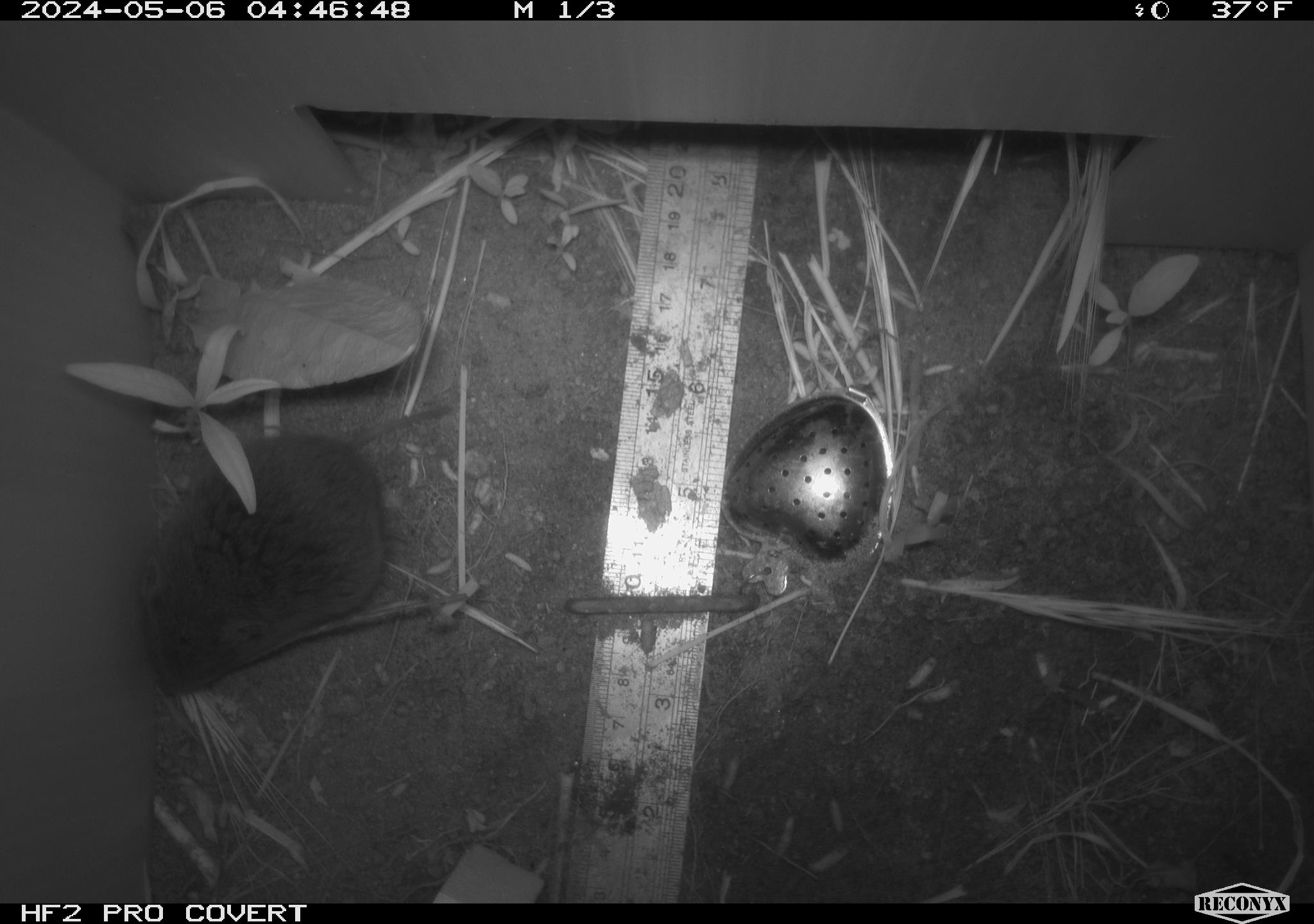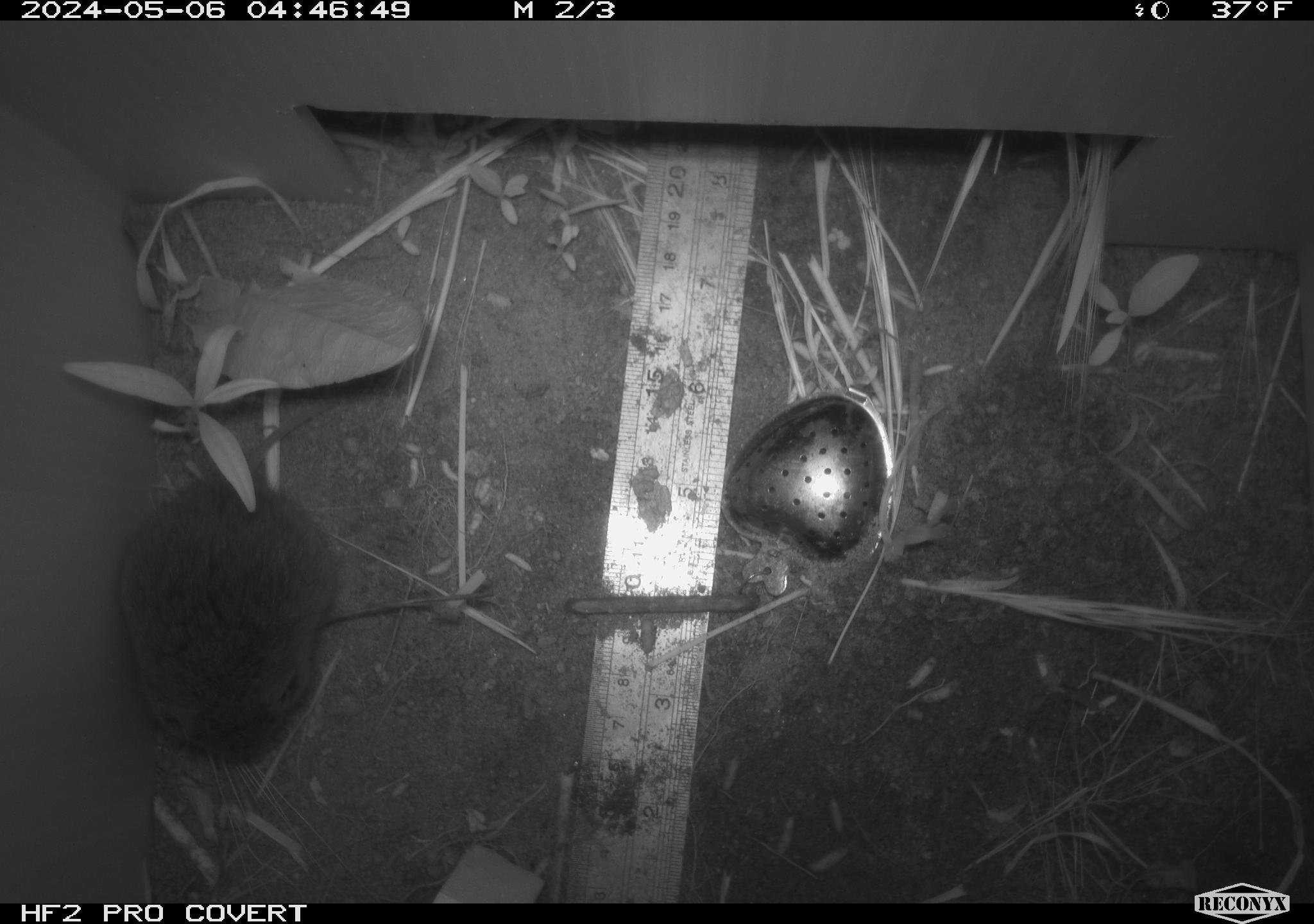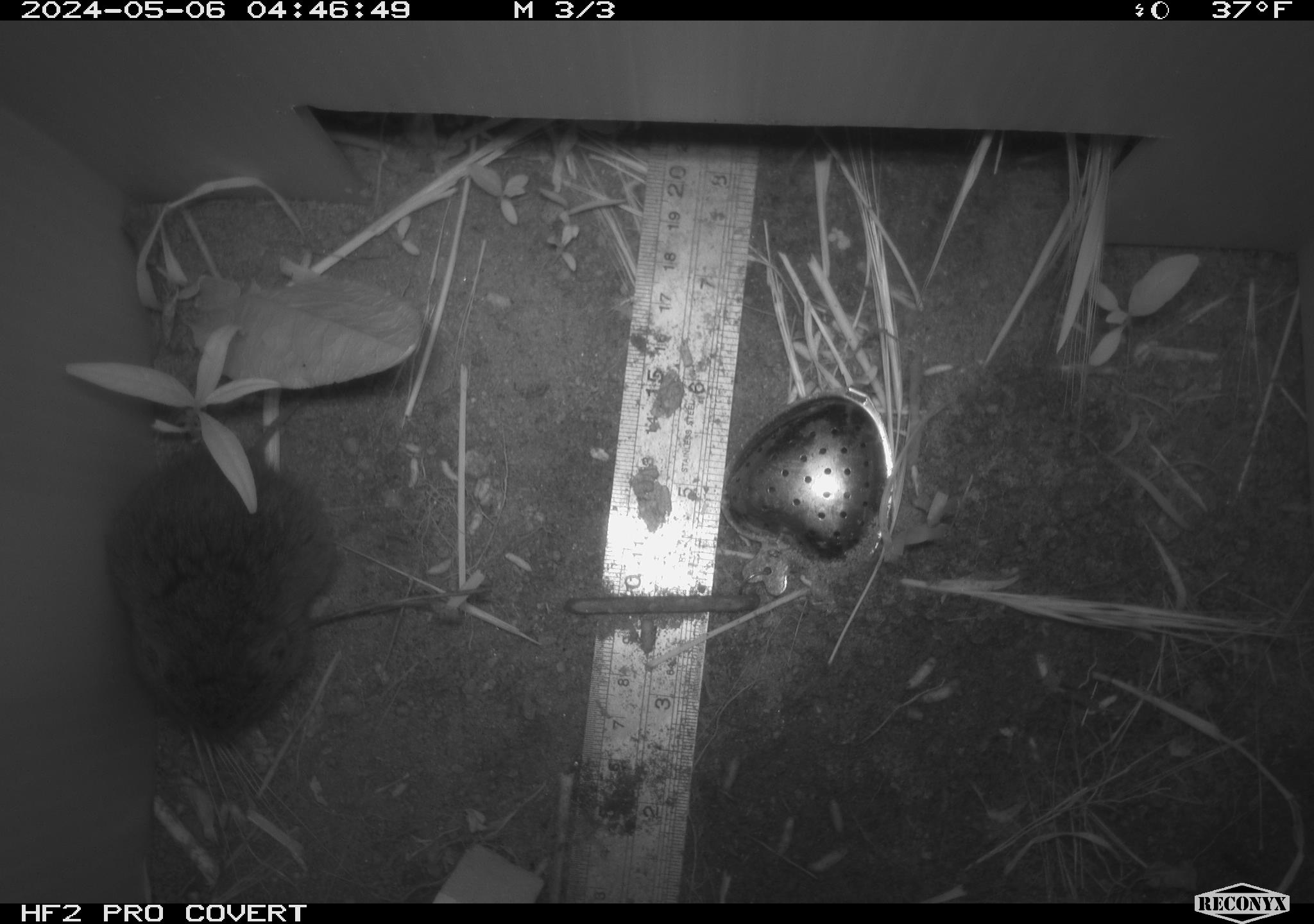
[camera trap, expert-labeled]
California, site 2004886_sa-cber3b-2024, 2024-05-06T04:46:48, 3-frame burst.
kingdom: Animalia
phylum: Chordata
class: Mammalia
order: Rodentia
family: Cricetidae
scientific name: Arvicolinae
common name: voles, lemmings, and muskrats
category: arvicolinae subfamily